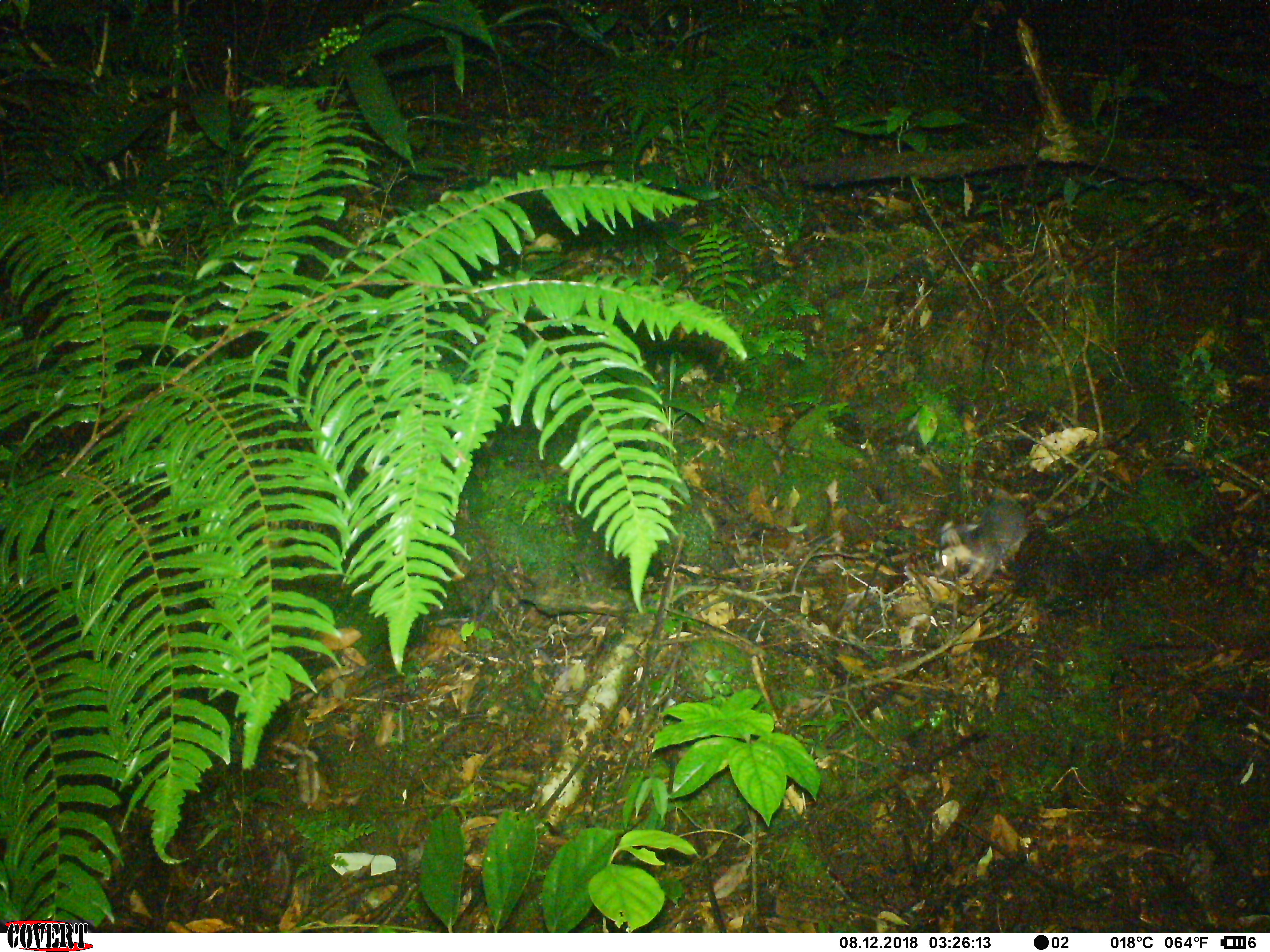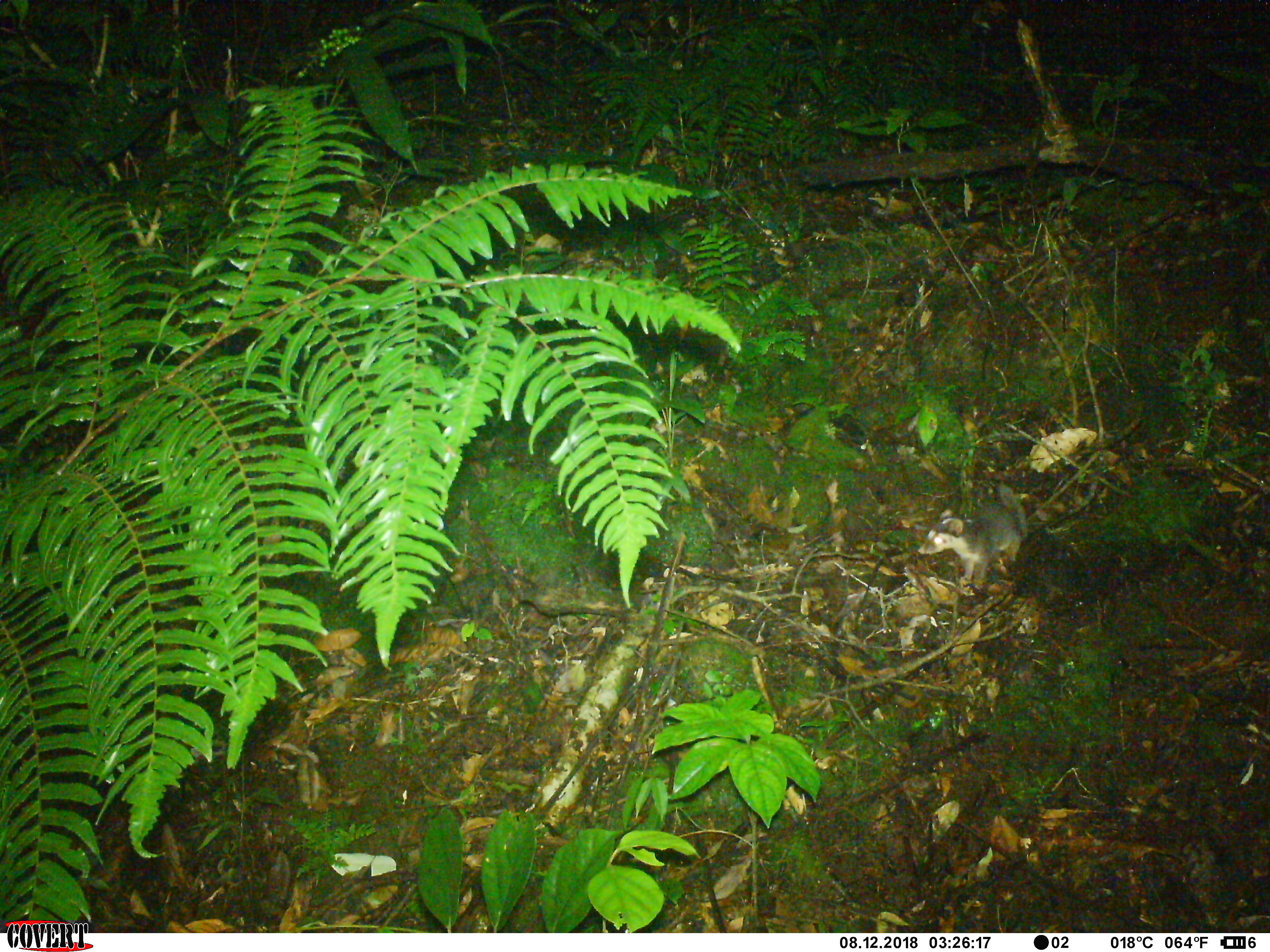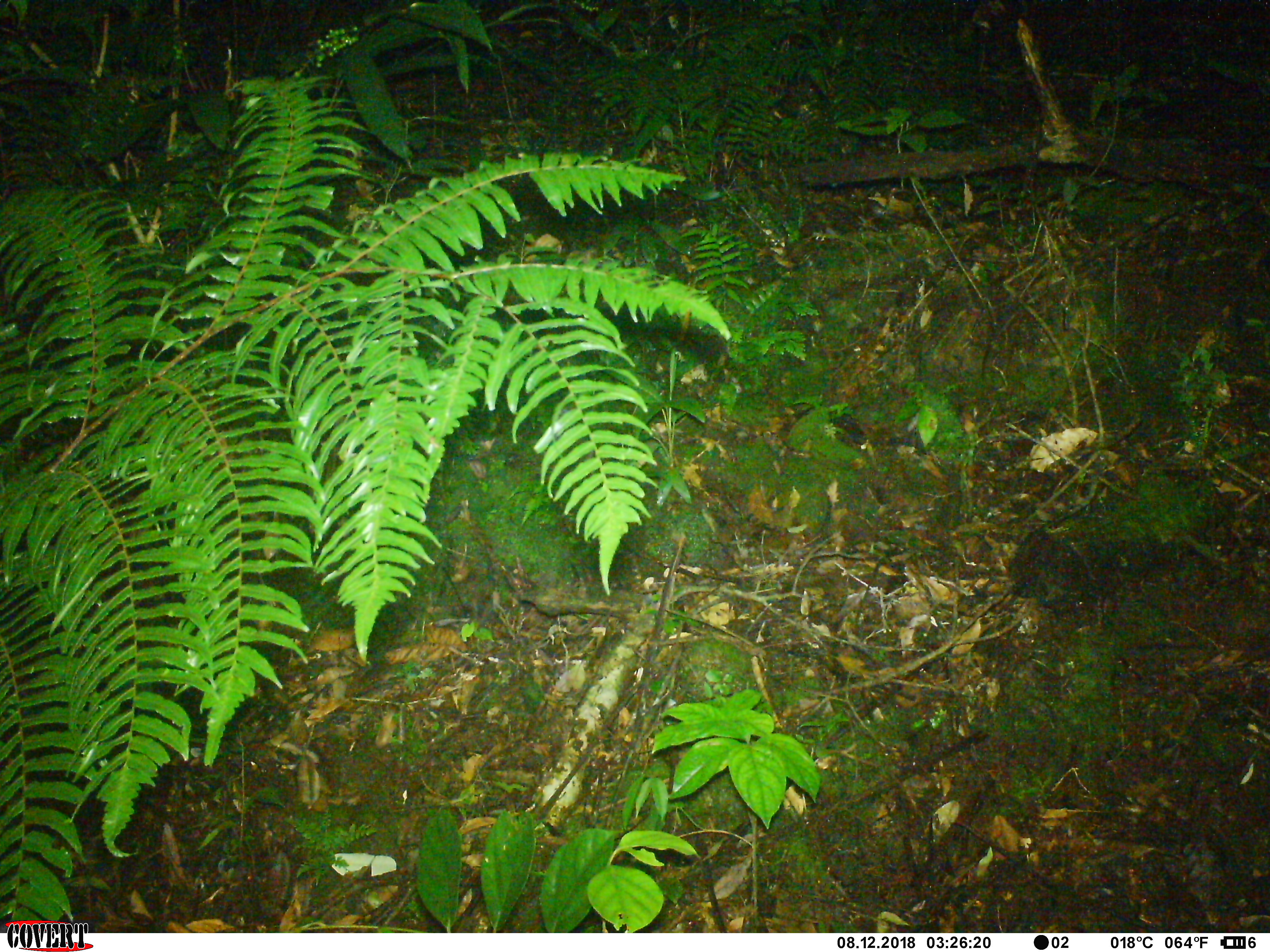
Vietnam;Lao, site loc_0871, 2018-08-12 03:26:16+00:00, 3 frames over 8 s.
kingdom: Animalia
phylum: Chordata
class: Mammalia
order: Carnivora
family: Mustelidae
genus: Melogale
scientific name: Melogale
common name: ferret badger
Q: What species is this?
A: Ferret badger (Melogale).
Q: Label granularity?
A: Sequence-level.